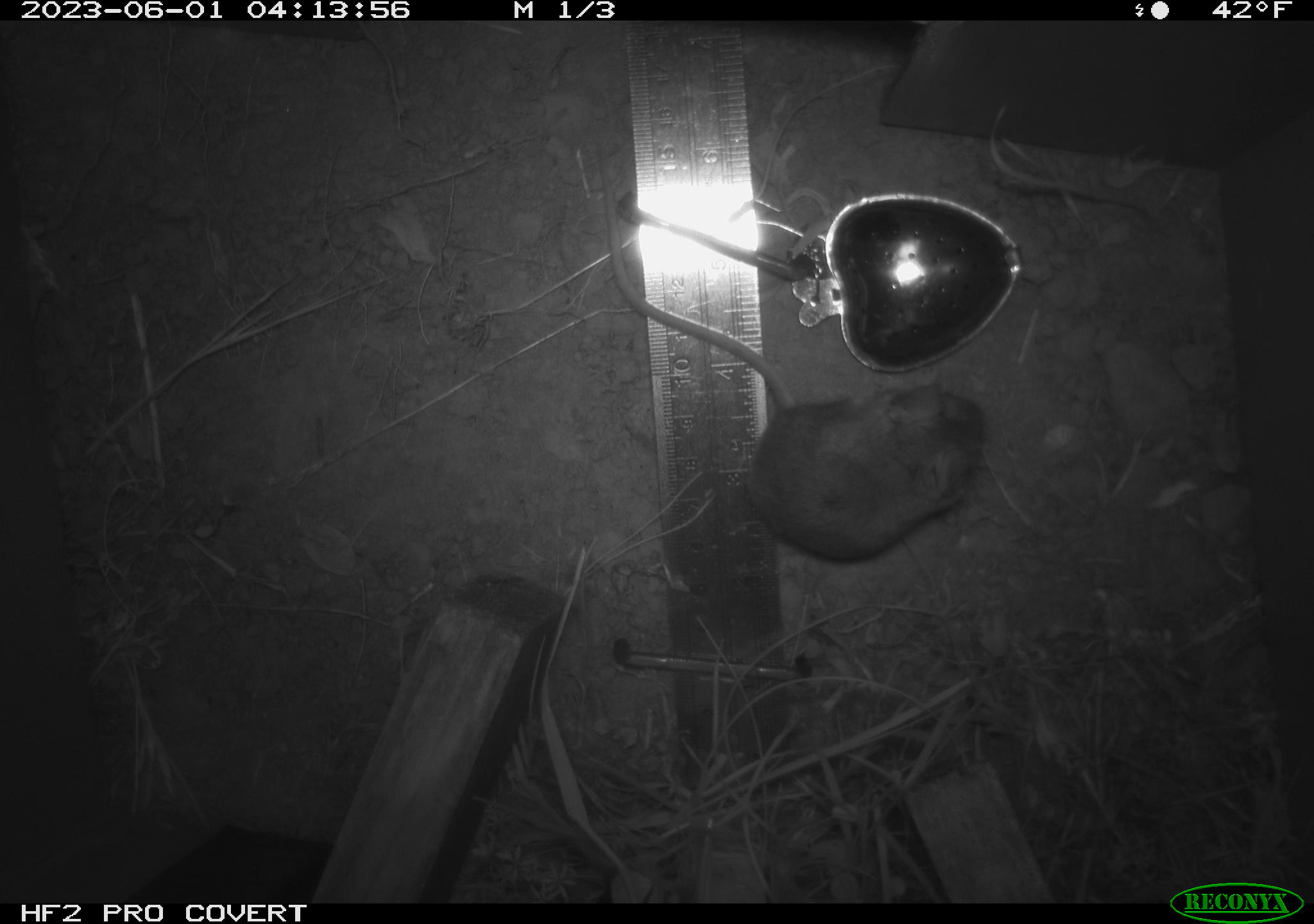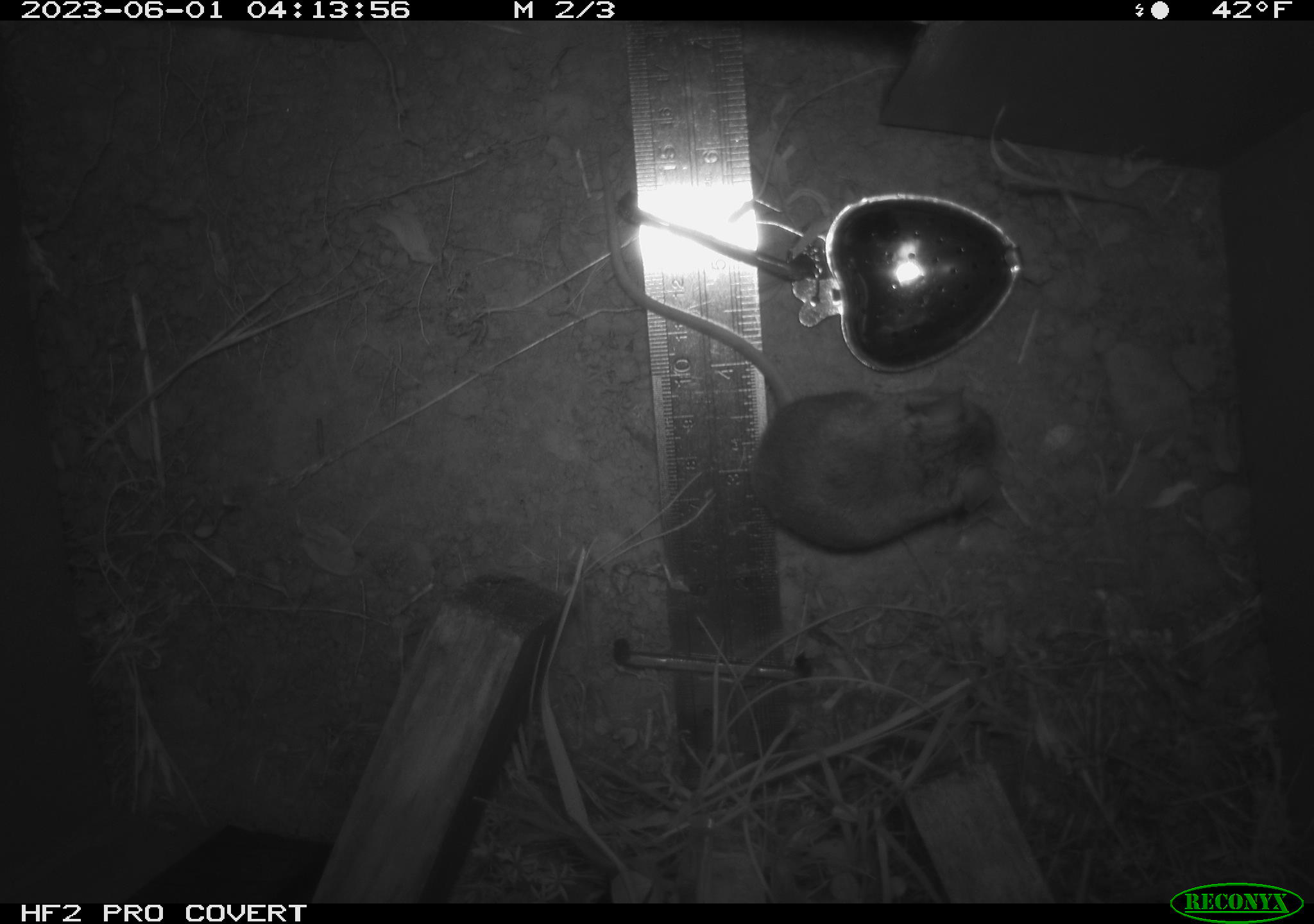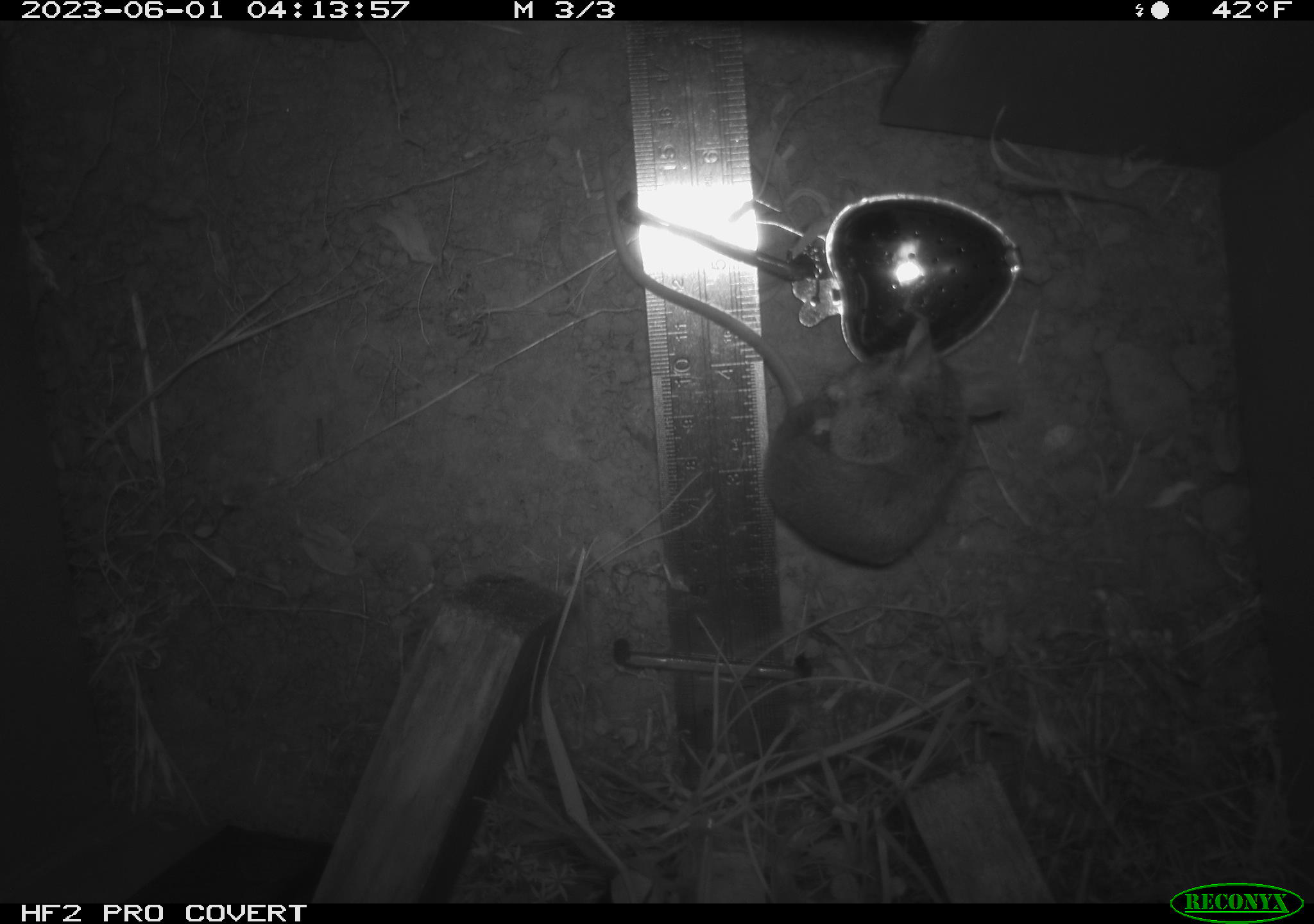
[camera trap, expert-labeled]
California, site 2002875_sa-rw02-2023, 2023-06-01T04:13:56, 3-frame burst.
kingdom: Animalia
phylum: Chordata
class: Mammalia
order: Rodentia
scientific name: Rodentia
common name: mouse species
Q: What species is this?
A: Mouse species (Rodentia).